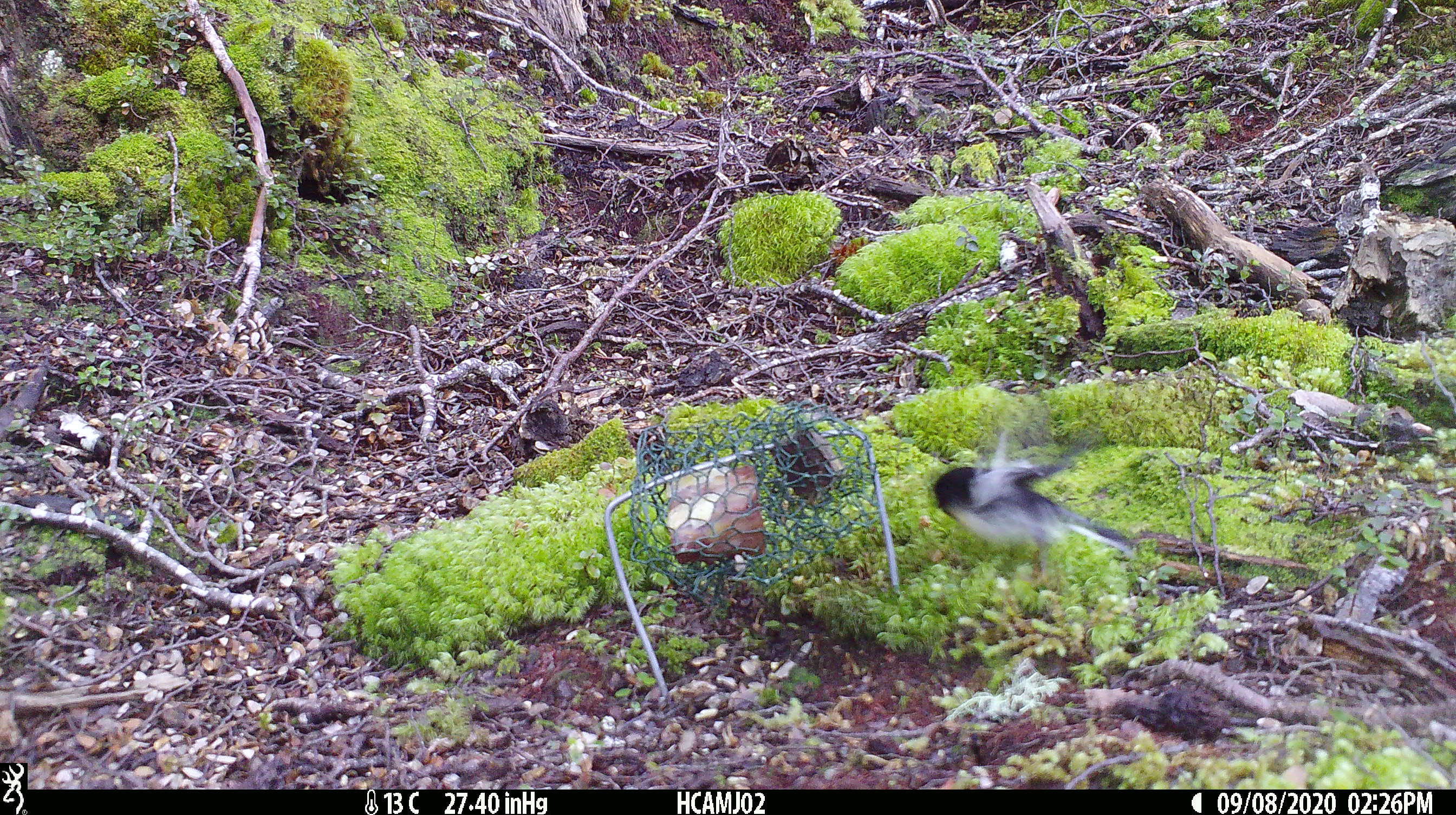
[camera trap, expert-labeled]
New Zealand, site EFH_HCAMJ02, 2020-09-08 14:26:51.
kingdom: Animalia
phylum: Chordata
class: Aves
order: Passeriformes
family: Petroicidae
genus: Petroica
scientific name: Petroica macrocephala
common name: tomtit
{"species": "tomtit (Petroica macrocephala)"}